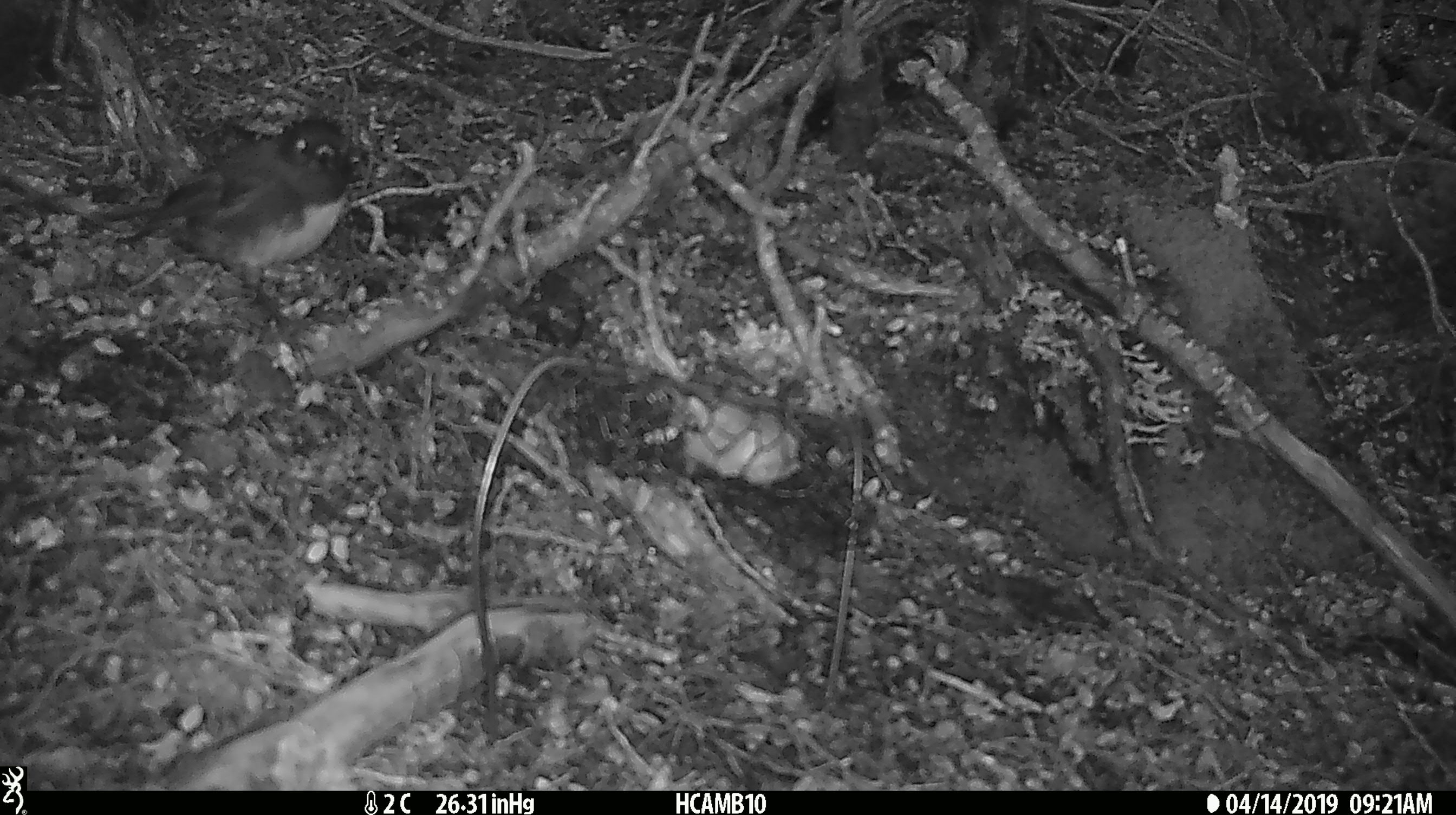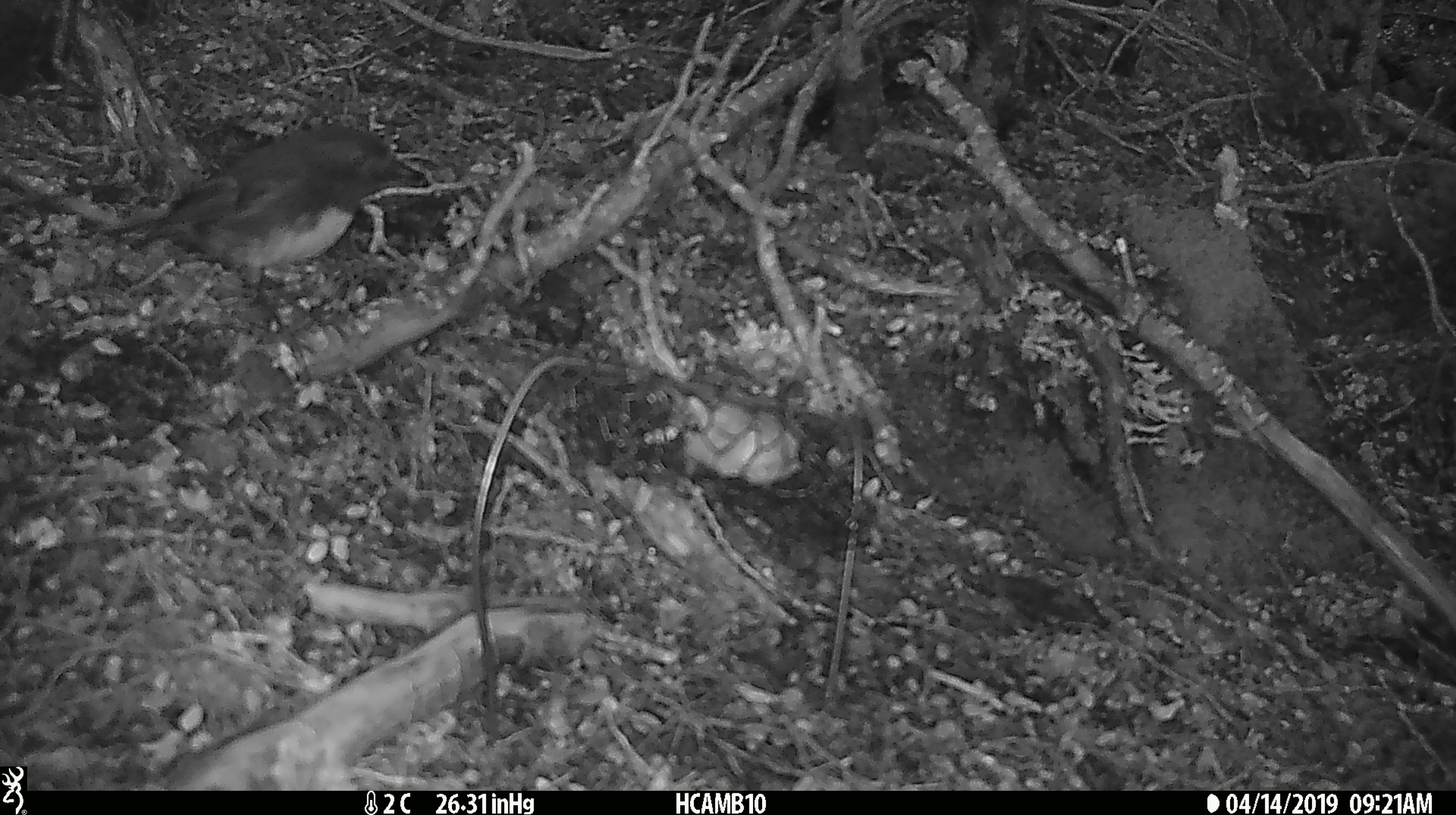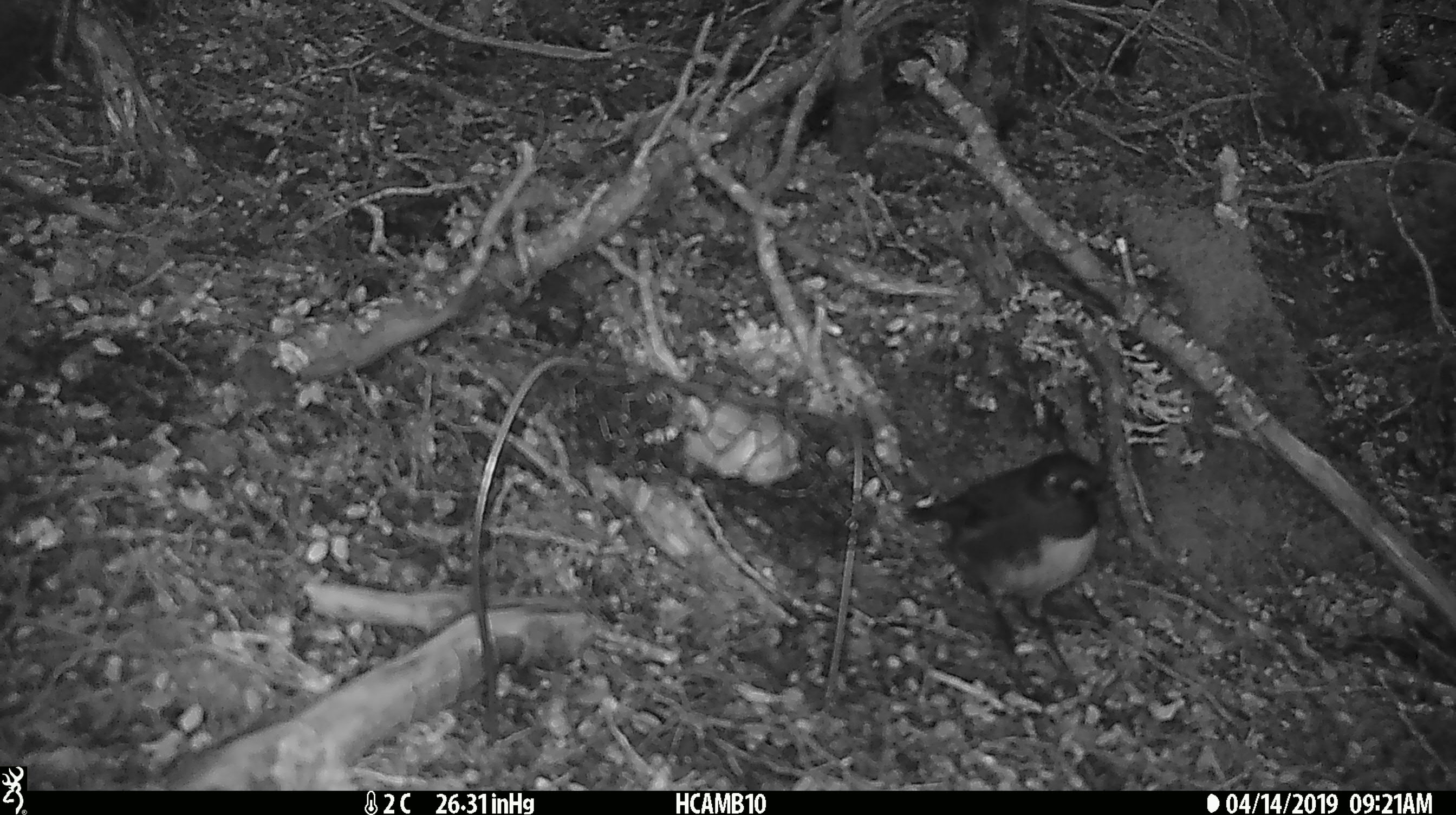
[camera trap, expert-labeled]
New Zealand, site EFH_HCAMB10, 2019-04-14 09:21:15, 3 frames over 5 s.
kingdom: Animalia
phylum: Chordata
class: Aves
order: Passeriformes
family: Petroicidae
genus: Petroica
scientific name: Petroica australis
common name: new zealand robin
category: robin